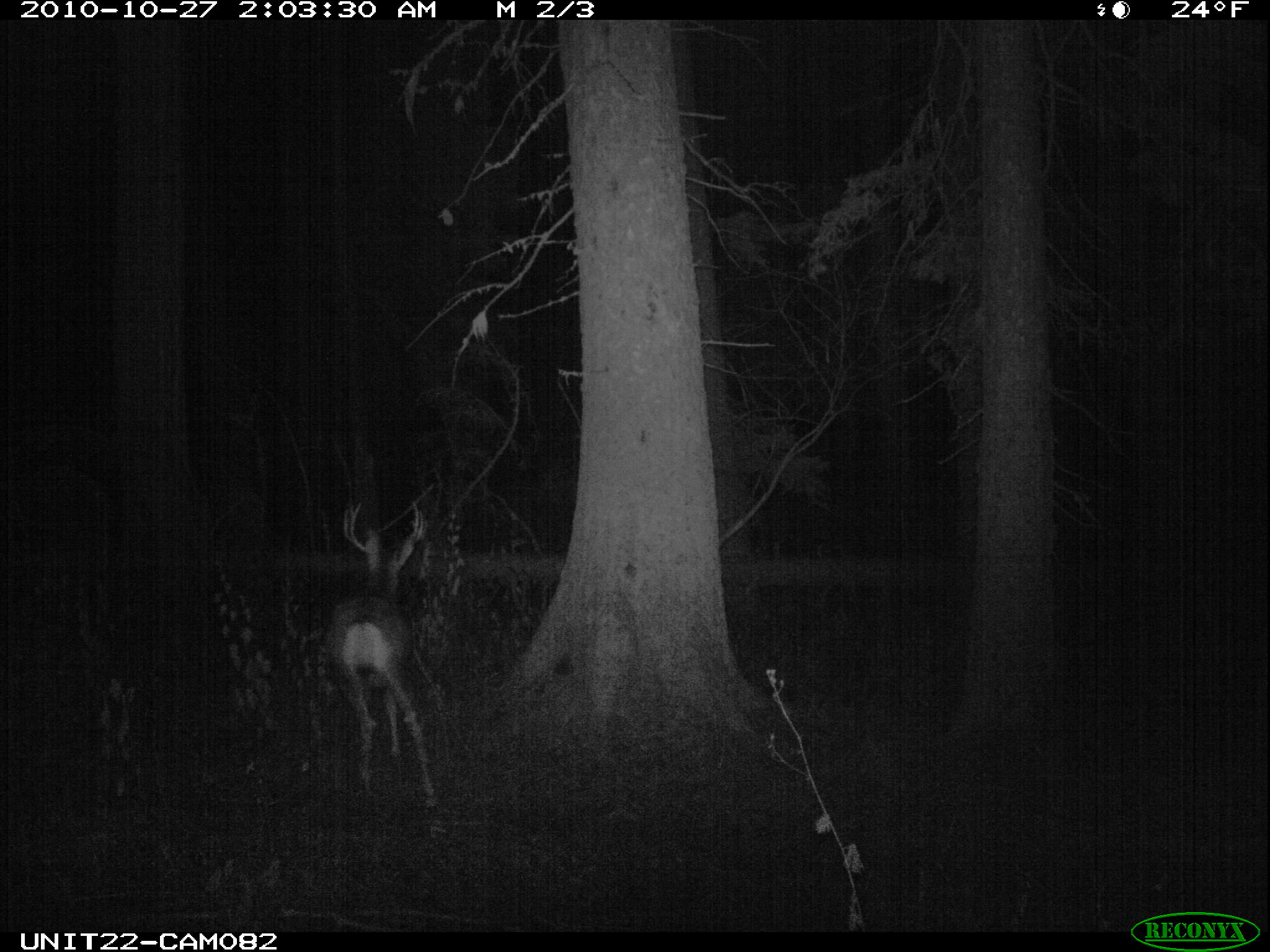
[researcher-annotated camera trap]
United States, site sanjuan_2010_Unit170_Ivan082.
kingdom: Animalia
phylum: Chordata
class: Mammalia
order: Artiodactyla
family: Cervidae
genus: Odocoileus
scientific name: Odocoileus hemionus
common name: mule deer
Odocoileus hemionus (mule deer).